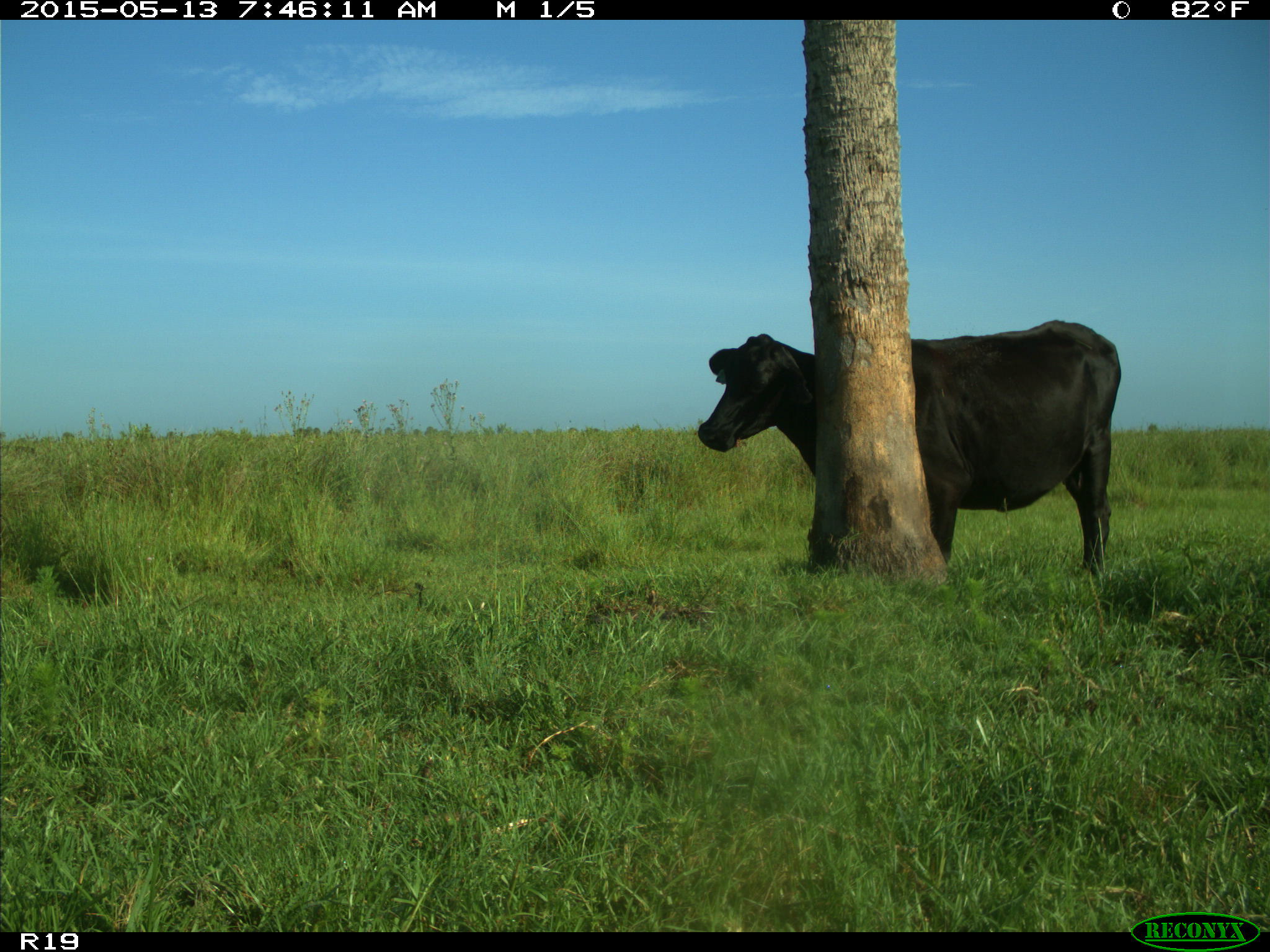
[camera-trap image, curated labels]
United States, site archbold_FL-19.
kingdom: Animalia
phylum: Chordata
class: Mammalia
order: Artiodactyla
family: Bovidae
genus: Bos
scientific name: Bos taurus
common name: domestic cow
Bos taurus (domestic cow).